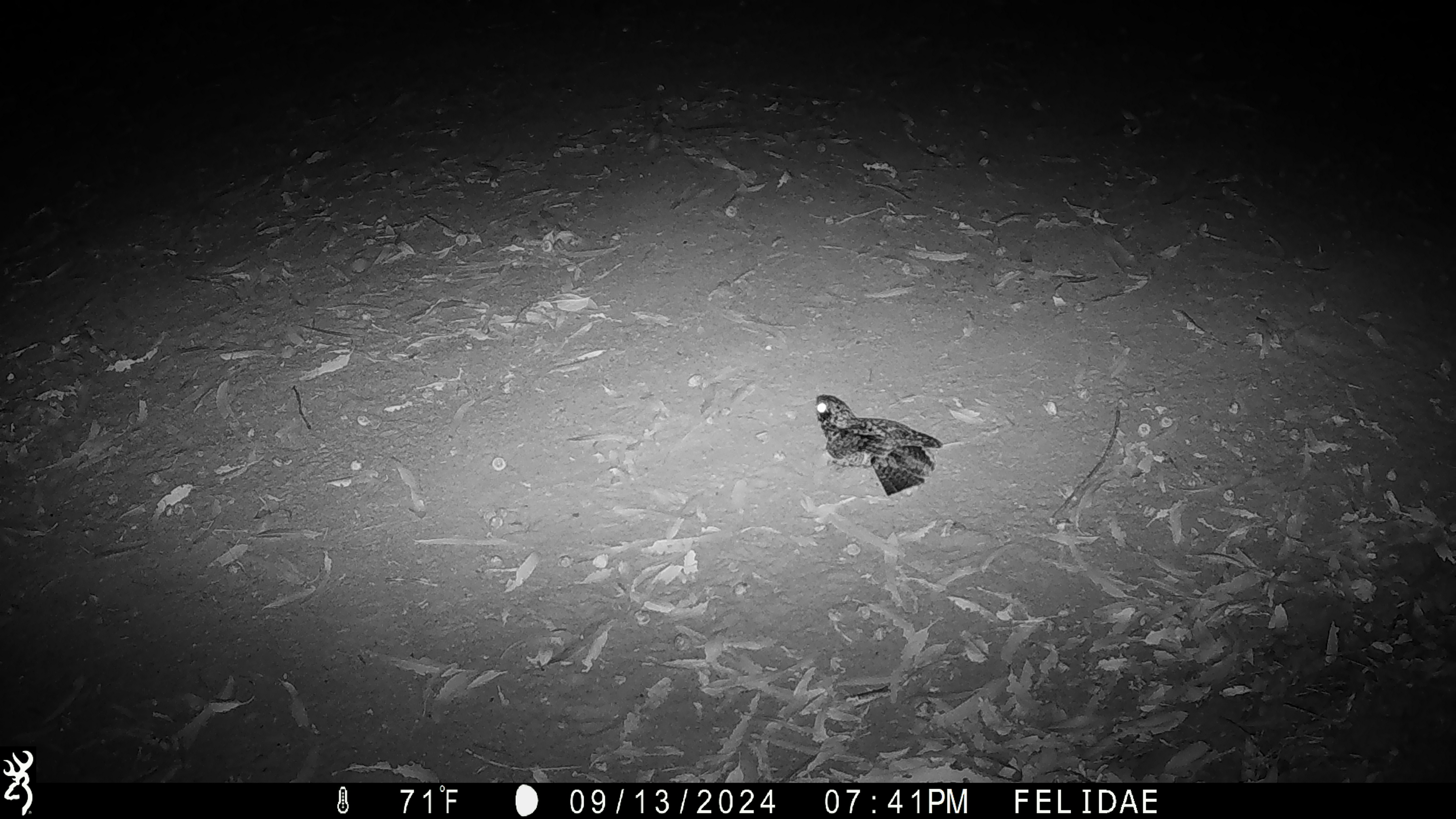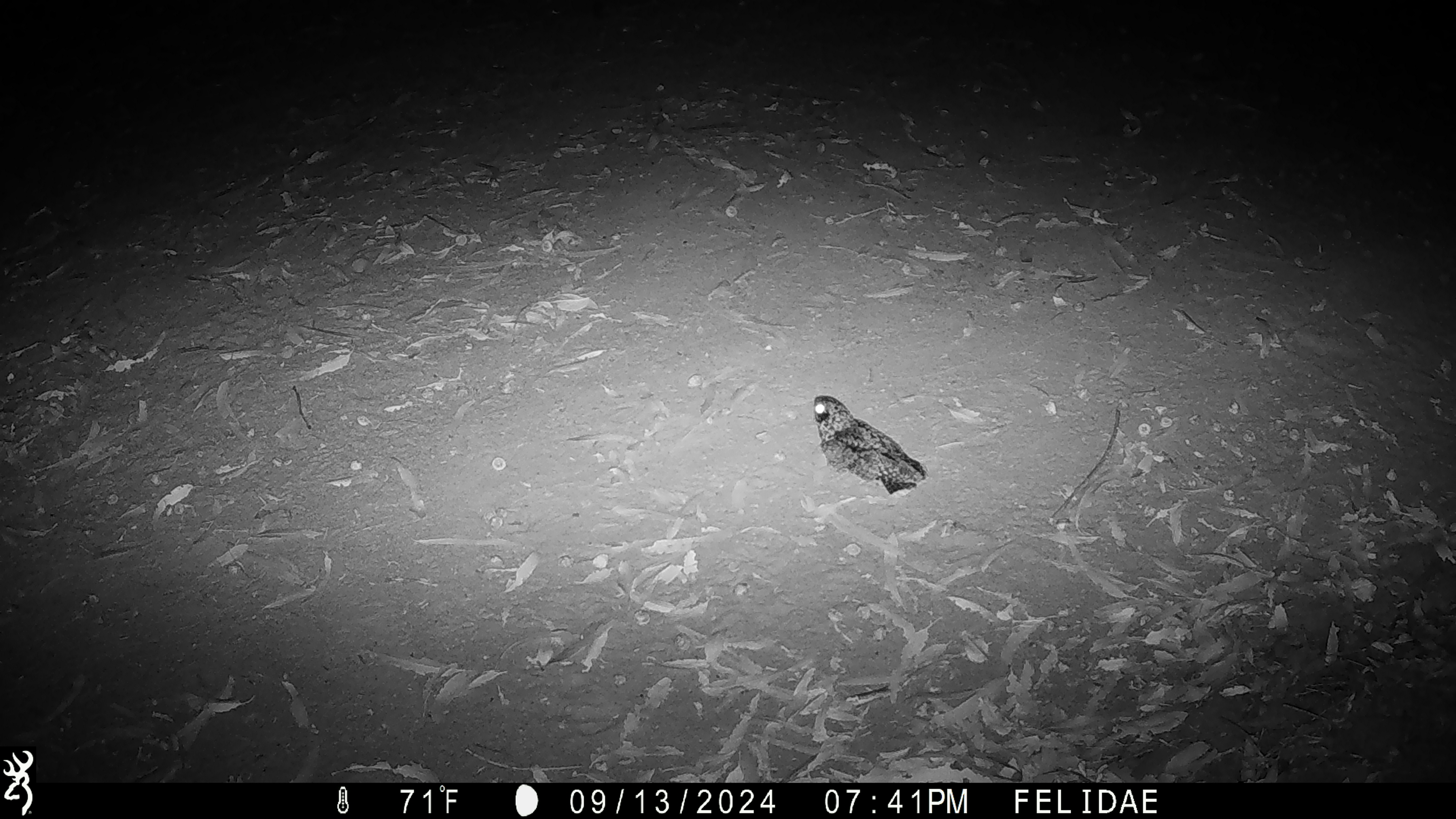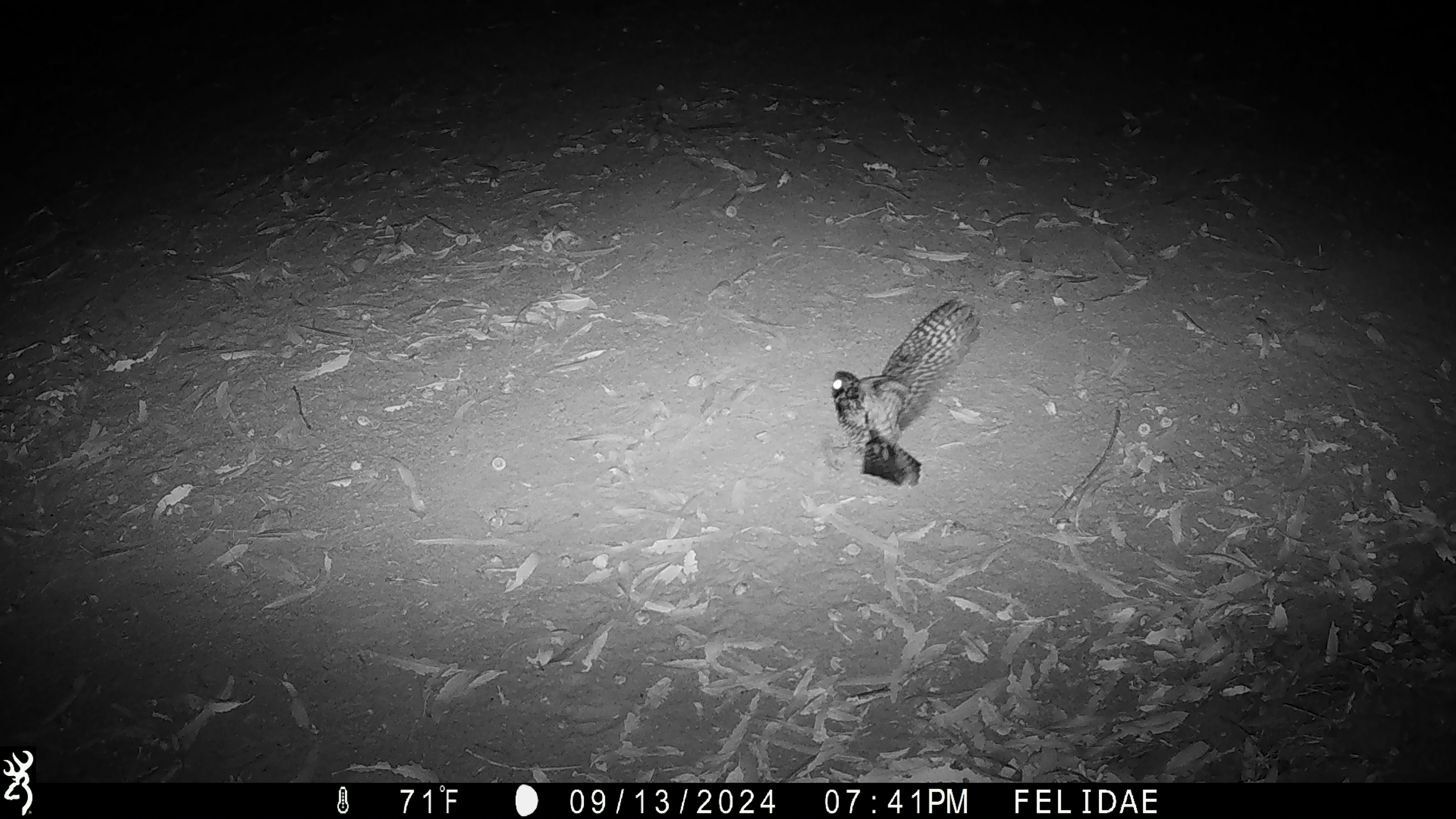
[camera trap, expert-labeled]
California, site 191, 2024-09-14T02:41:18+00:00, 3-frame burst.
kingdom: Animalia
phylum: Chordata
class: Aves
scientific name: Aves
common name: bird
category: unknown bird